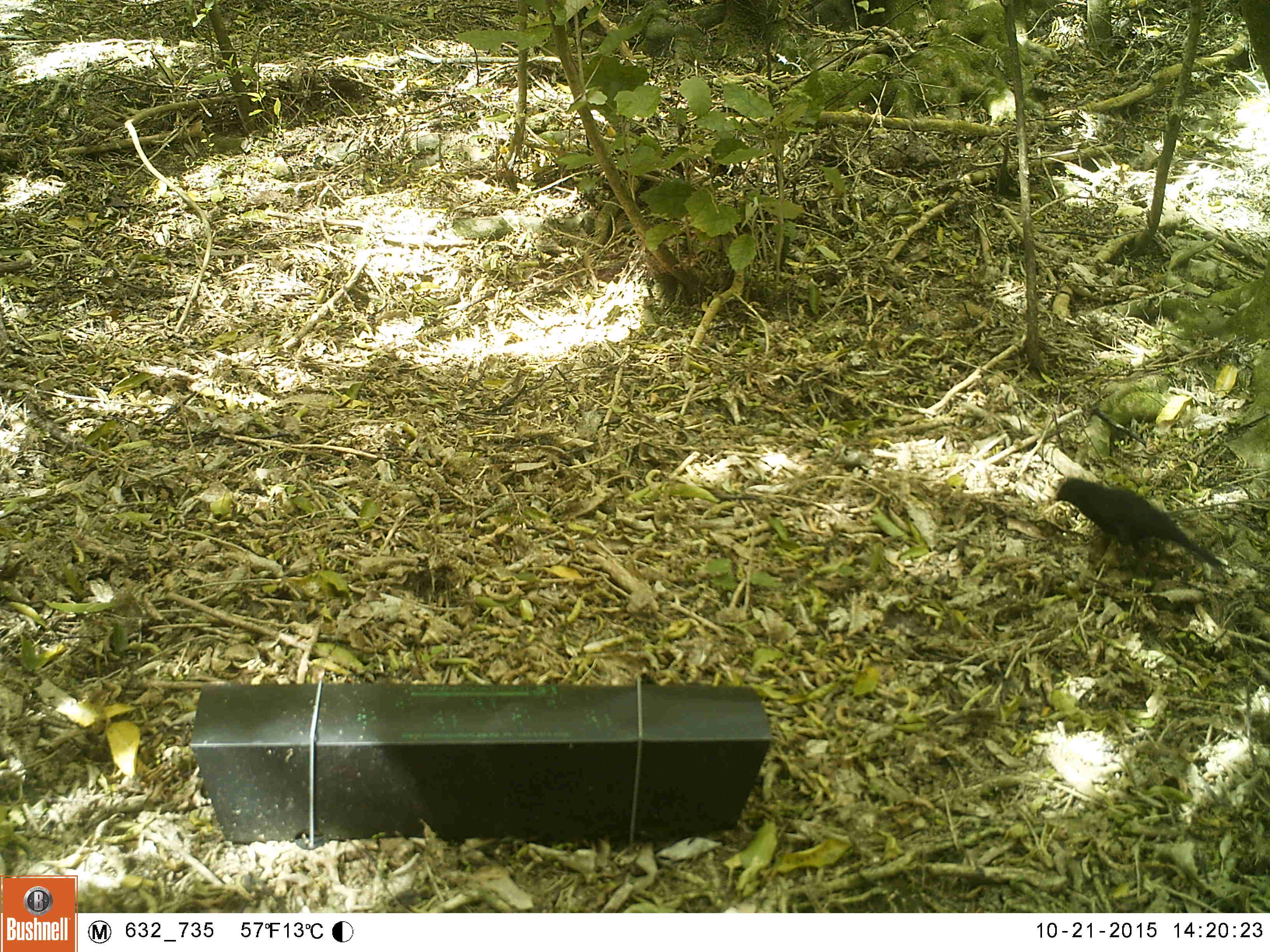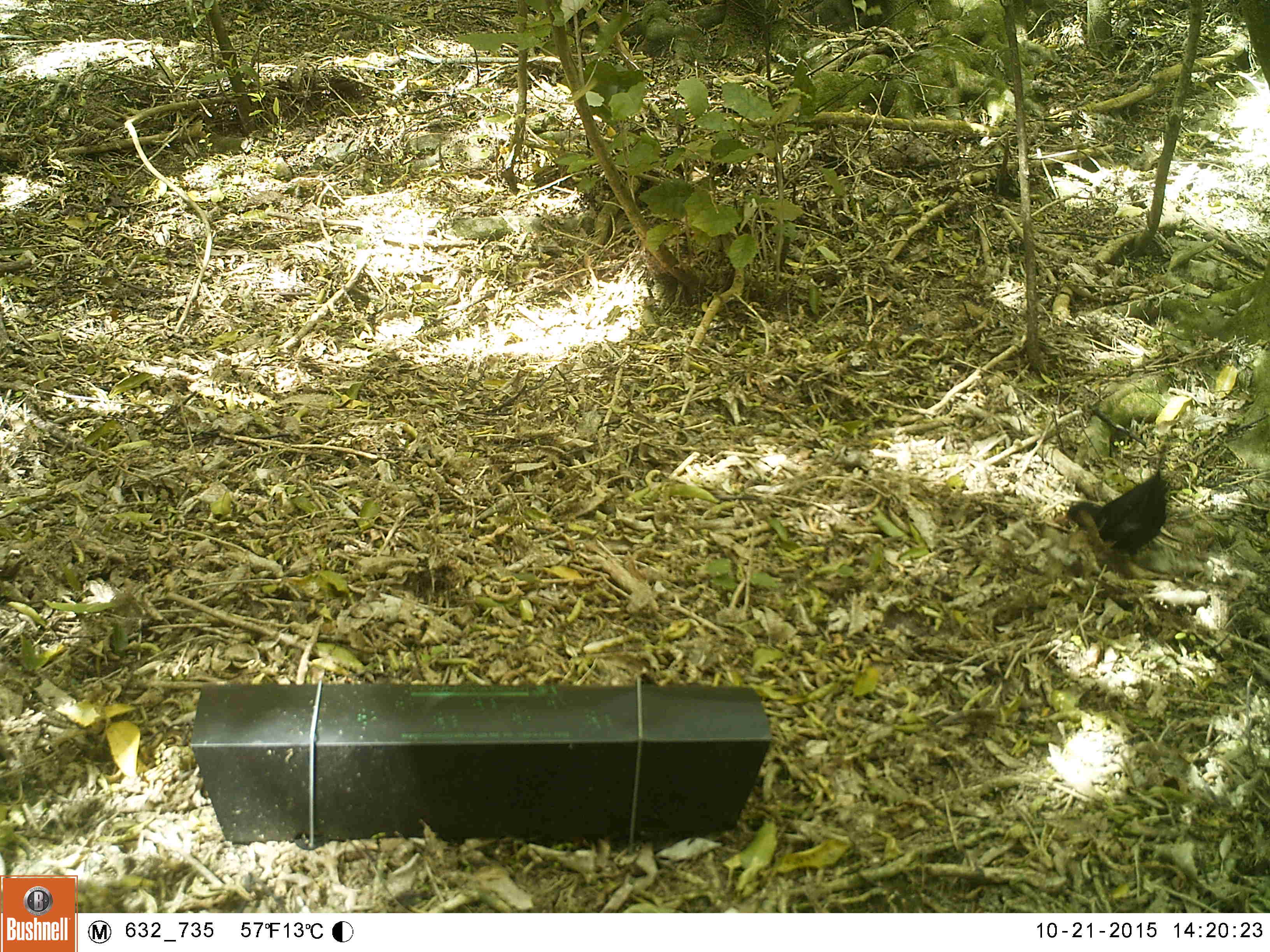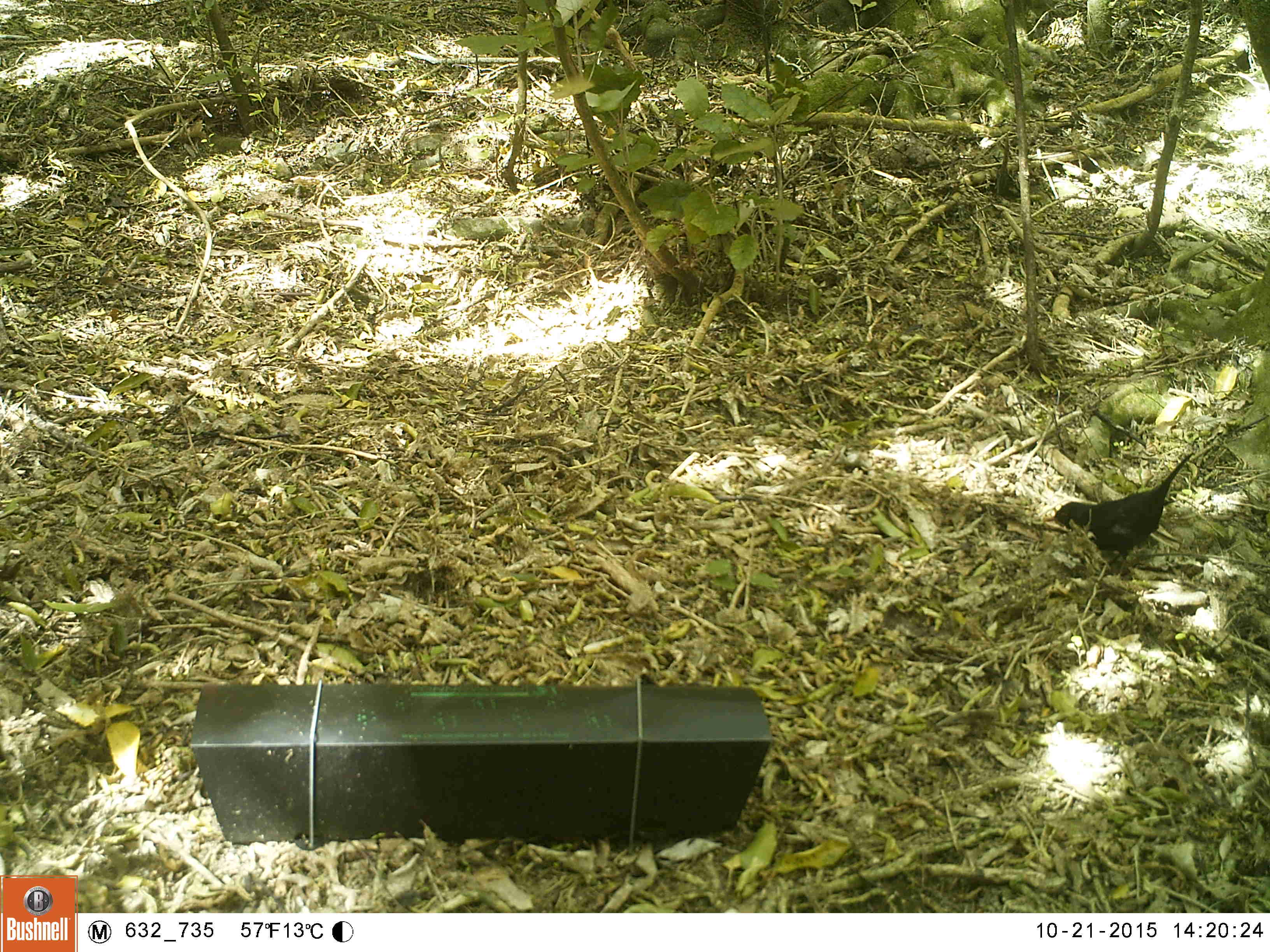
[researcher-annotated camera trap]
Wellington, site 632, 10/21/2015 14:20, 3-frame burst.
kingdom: Animalia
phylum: Chordata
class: Aves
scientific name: Aves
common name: bird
Bird (Aves).